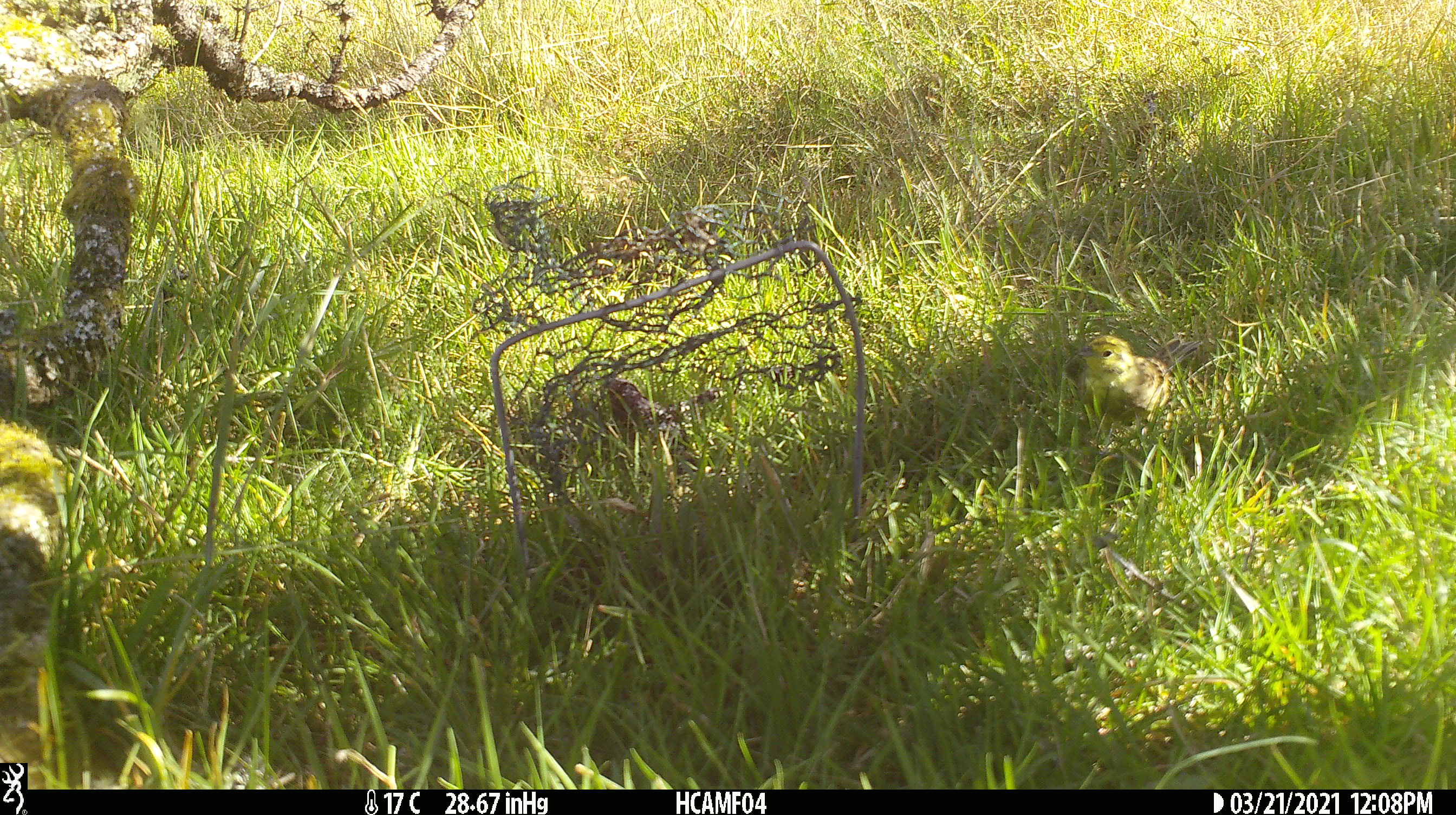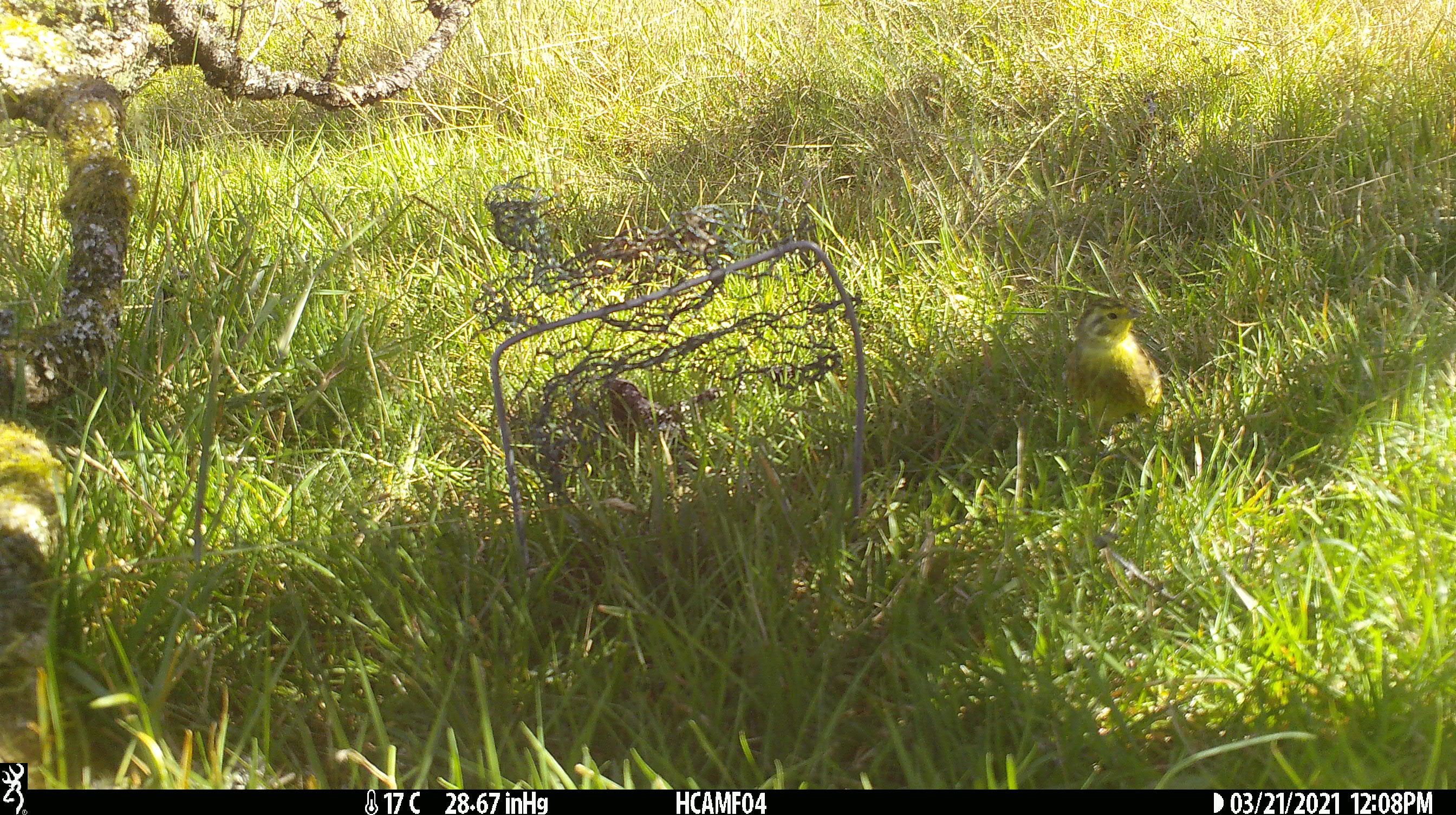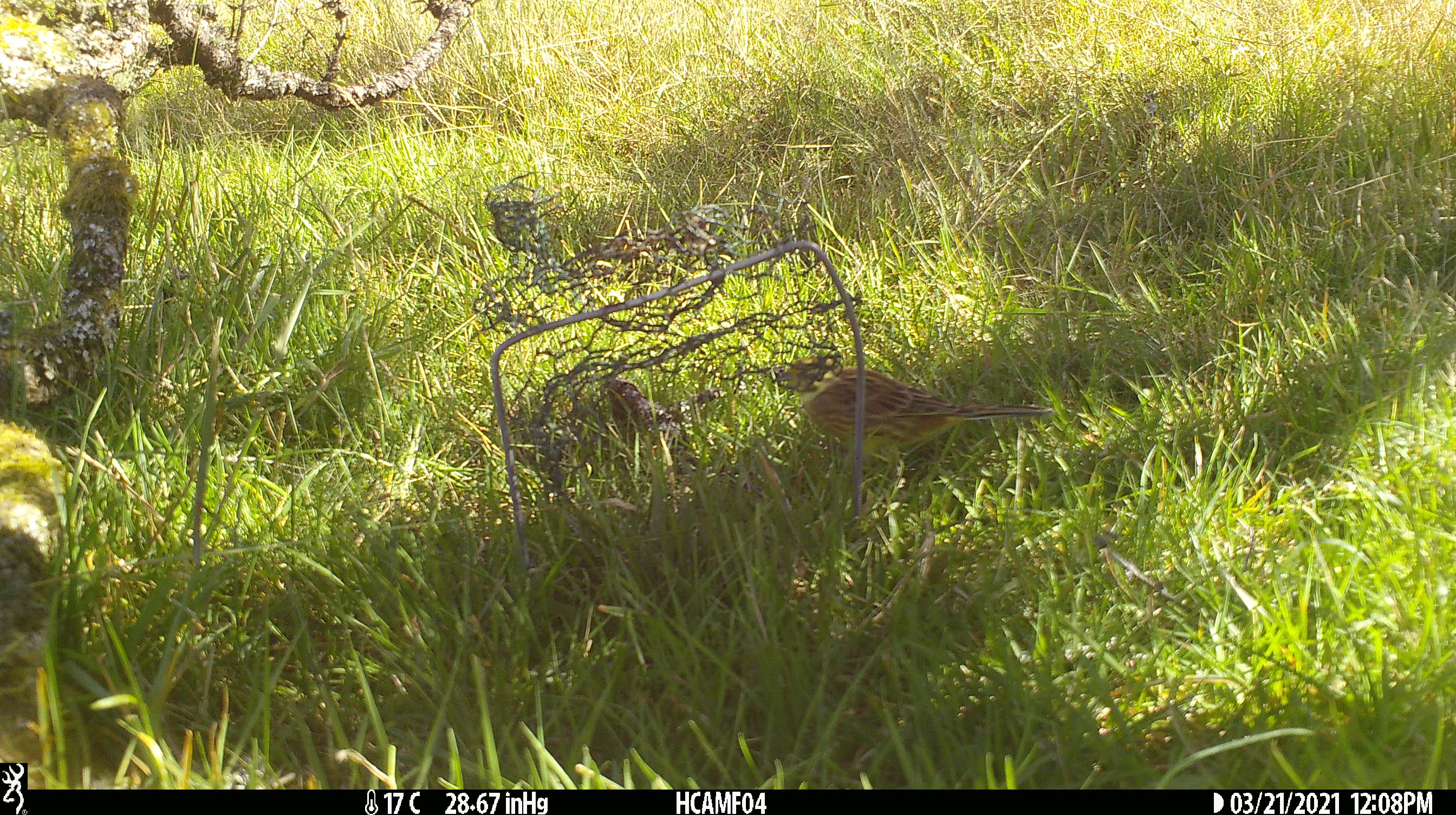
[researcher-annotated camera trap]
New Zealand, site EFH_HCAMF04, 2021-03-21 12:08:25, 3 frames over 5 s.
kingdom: Animalia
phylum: Chordata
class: Aves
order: Passeriformes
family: Emberizidae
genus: Emberiza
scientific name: Emberiza citrinella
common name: yellowhammer